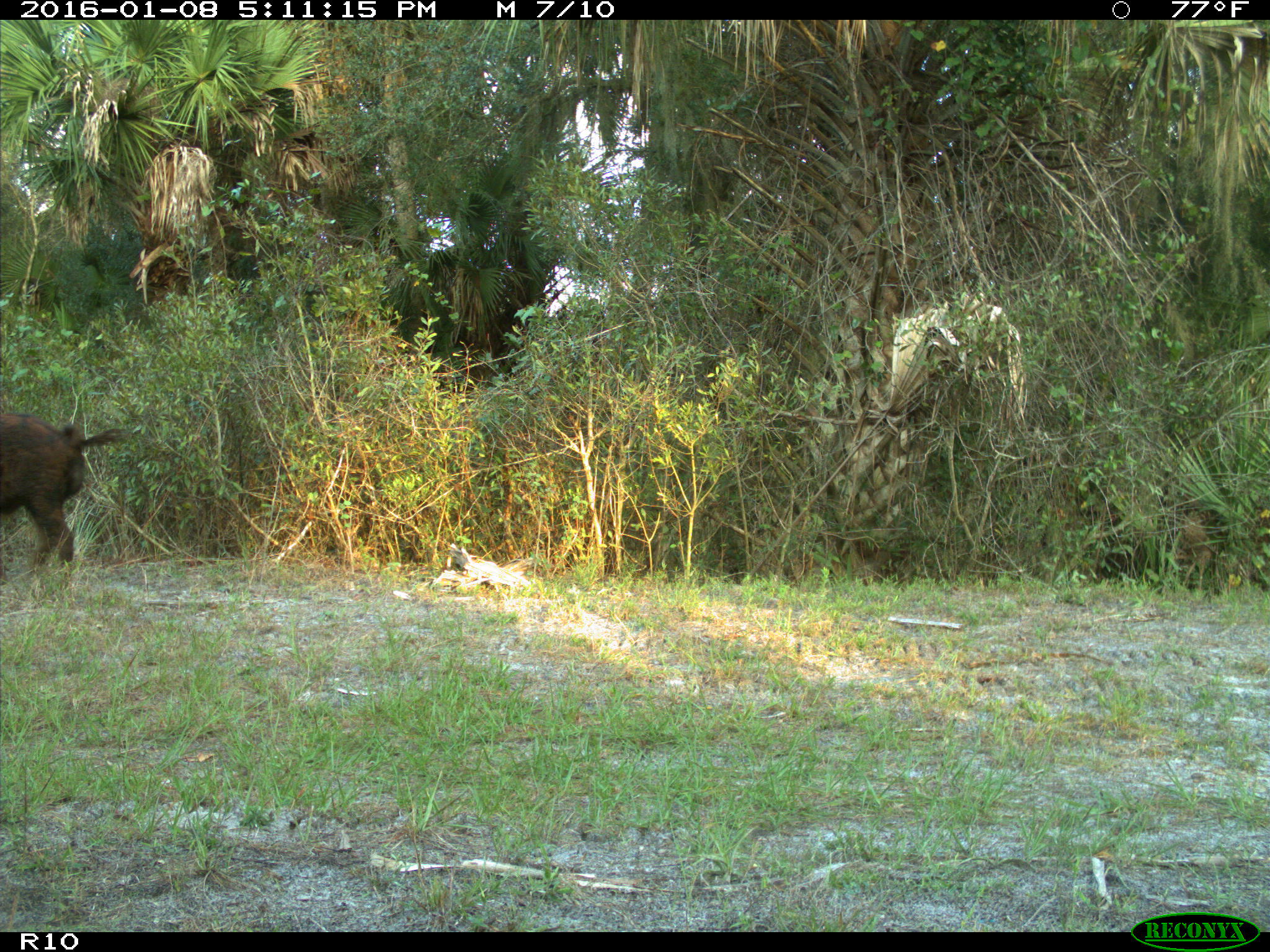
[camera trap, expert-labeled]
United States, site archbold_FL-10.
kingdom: Animalia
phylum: Chordata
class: Mammalia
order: Artiodactyla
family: Suidae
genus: Sus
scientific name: Sus scrofa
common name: wild boar